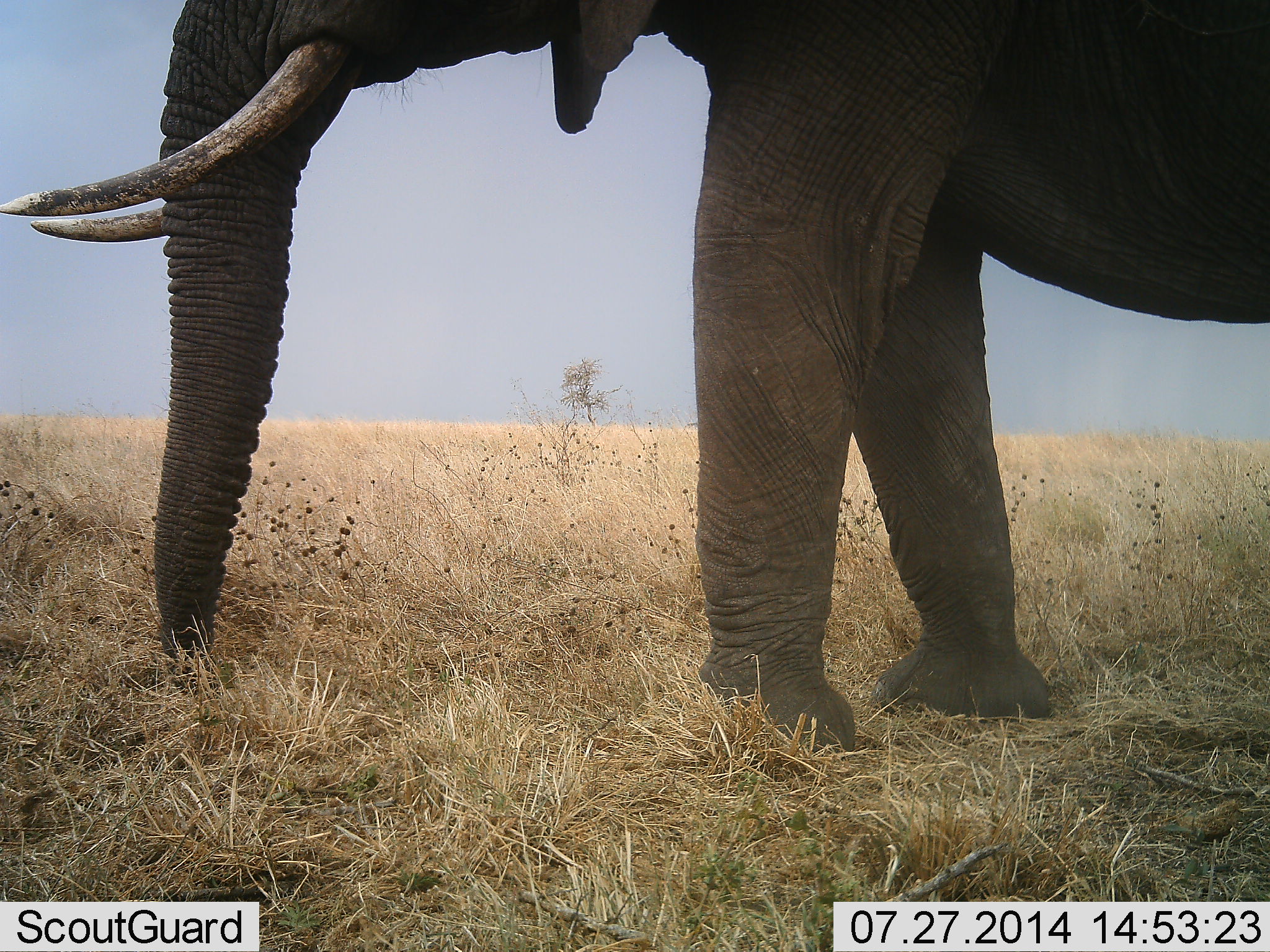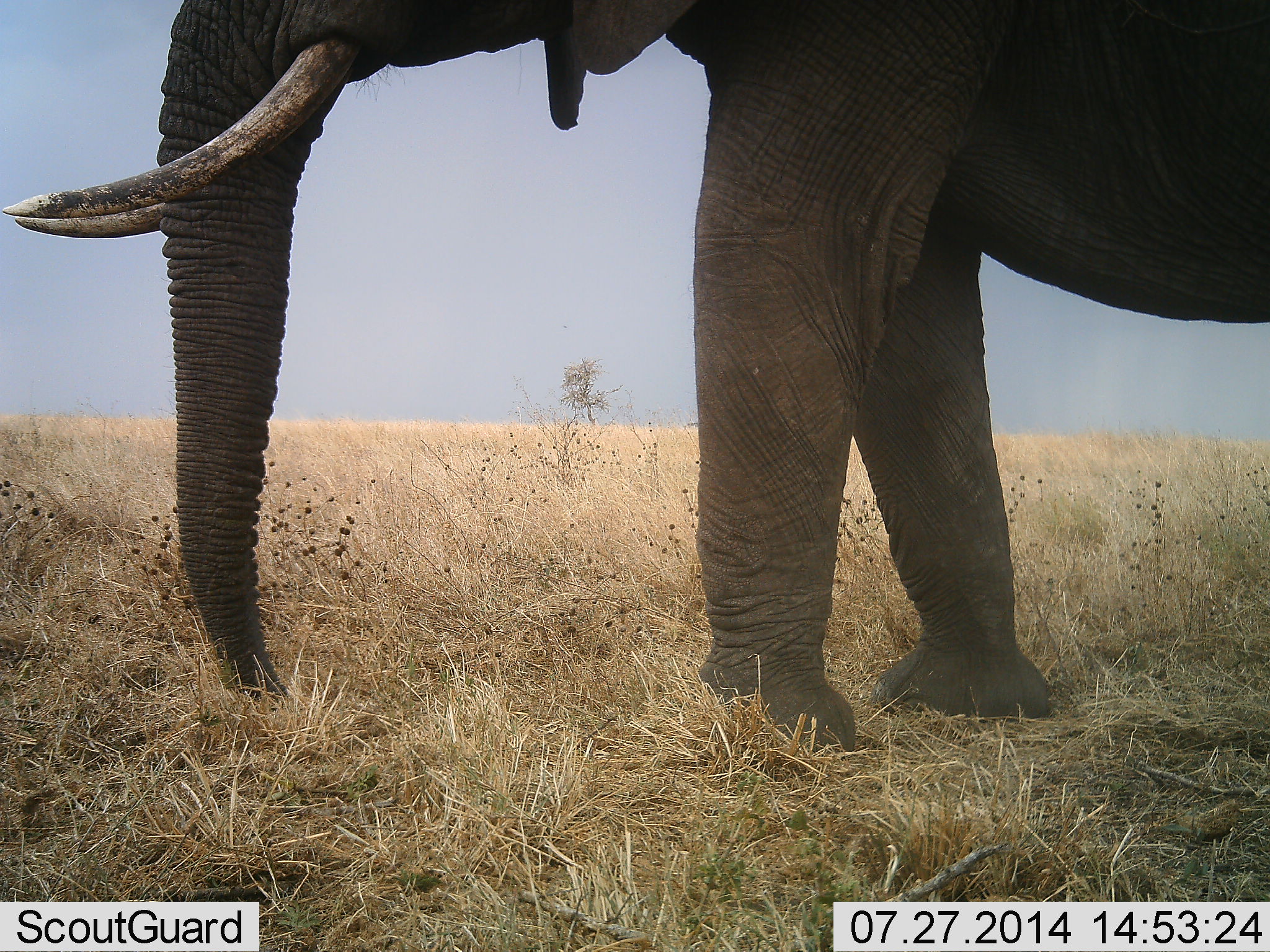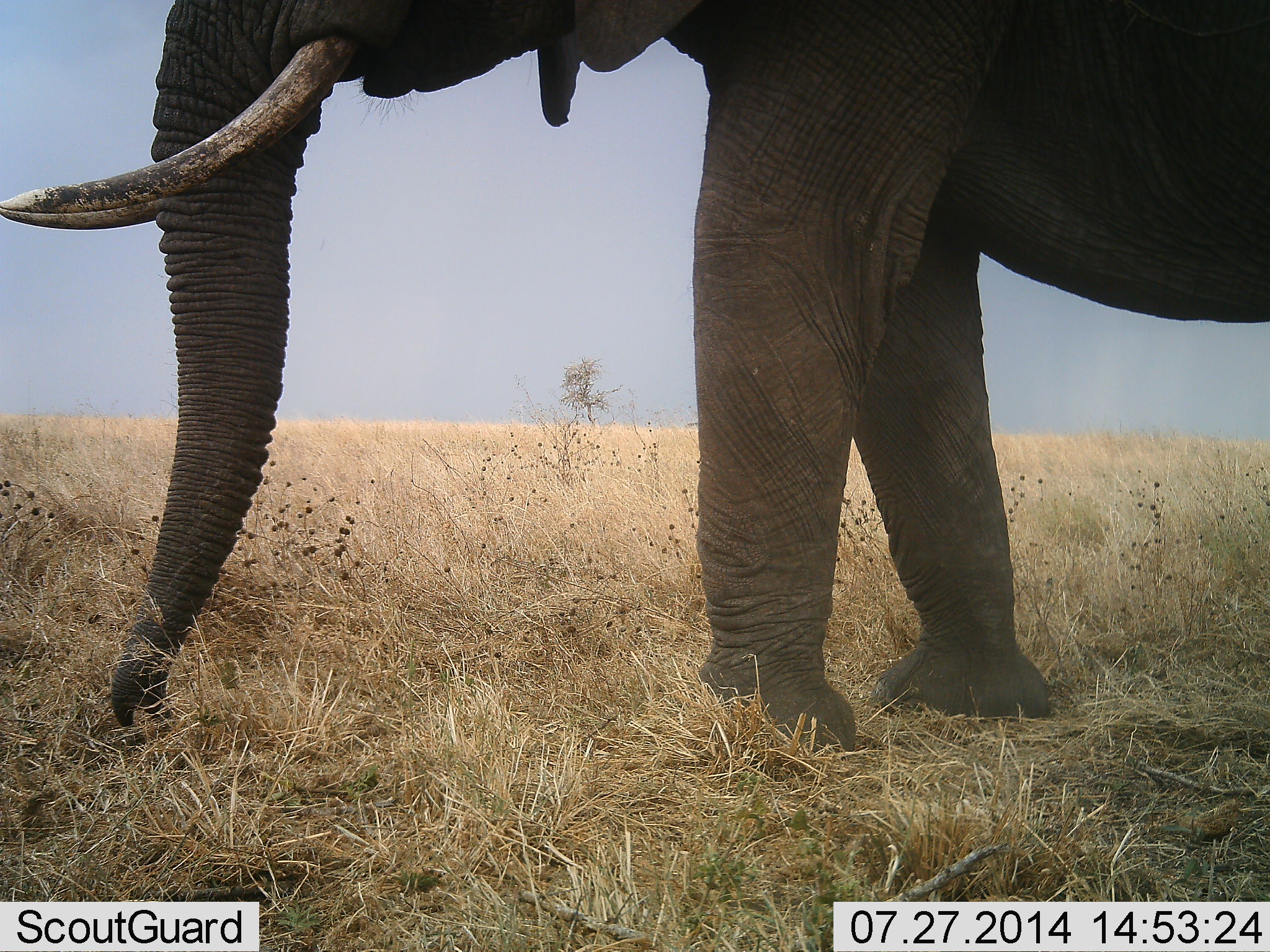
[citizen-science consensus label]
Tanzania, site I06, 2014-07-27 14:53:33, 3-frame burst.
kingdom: Animalia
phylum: Chordata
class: Mammalia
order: Proboscidea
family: Elephantidae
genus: Loxodonta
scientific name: Loxodonta africana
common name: african bush elephant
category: elephant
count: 1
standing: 100%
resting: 0%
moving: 0%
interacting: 0%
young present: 0%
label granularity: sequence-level